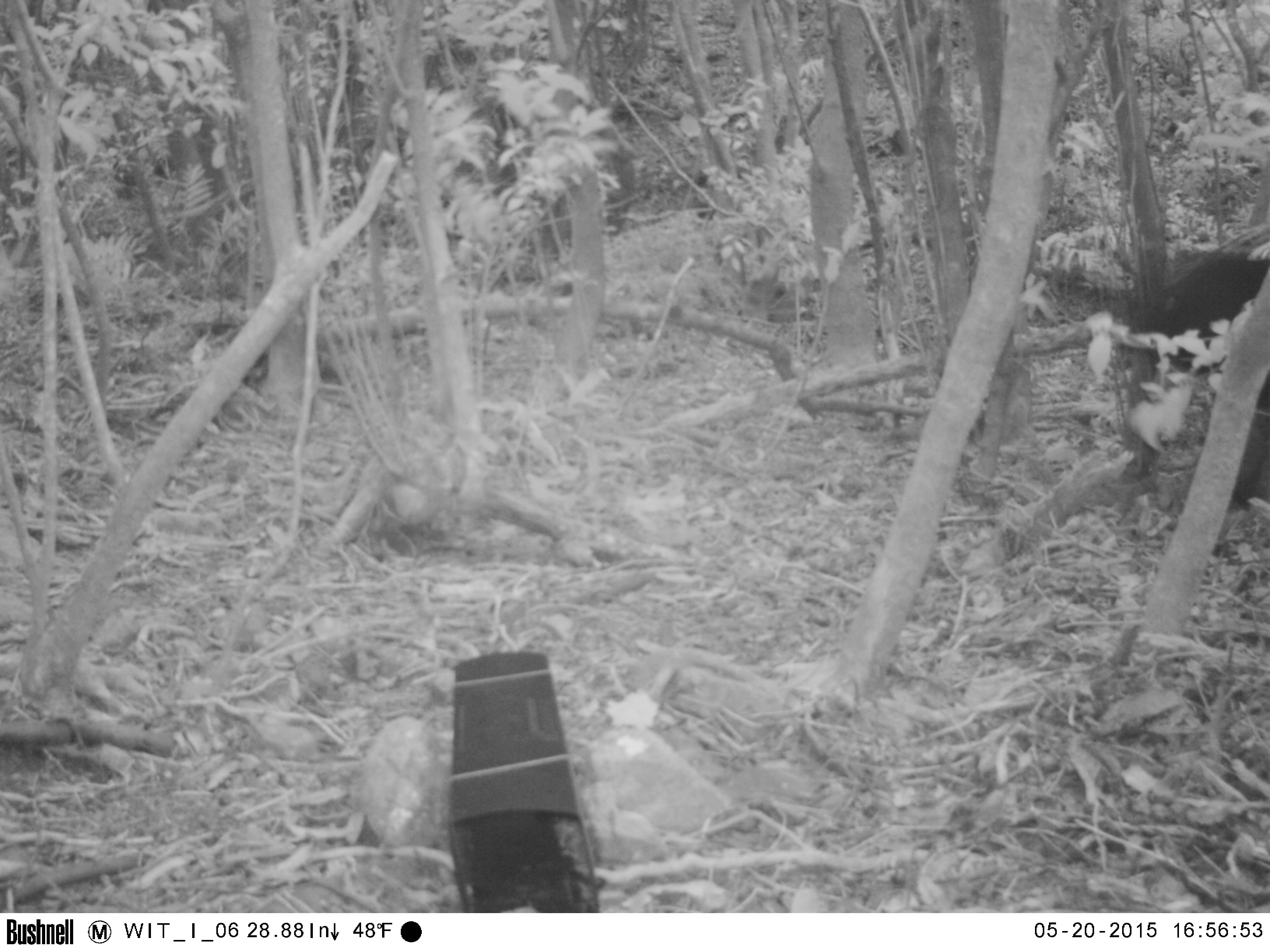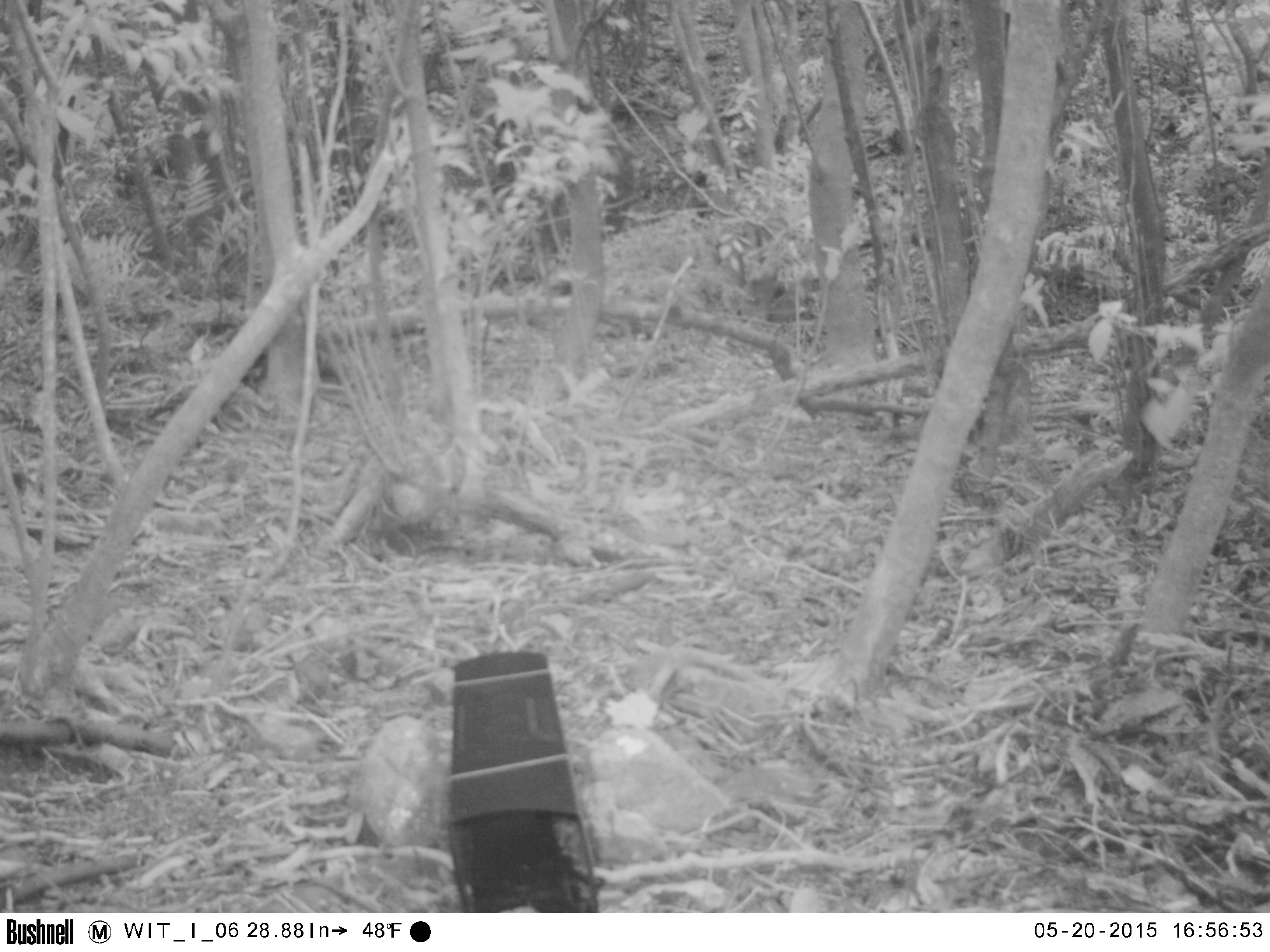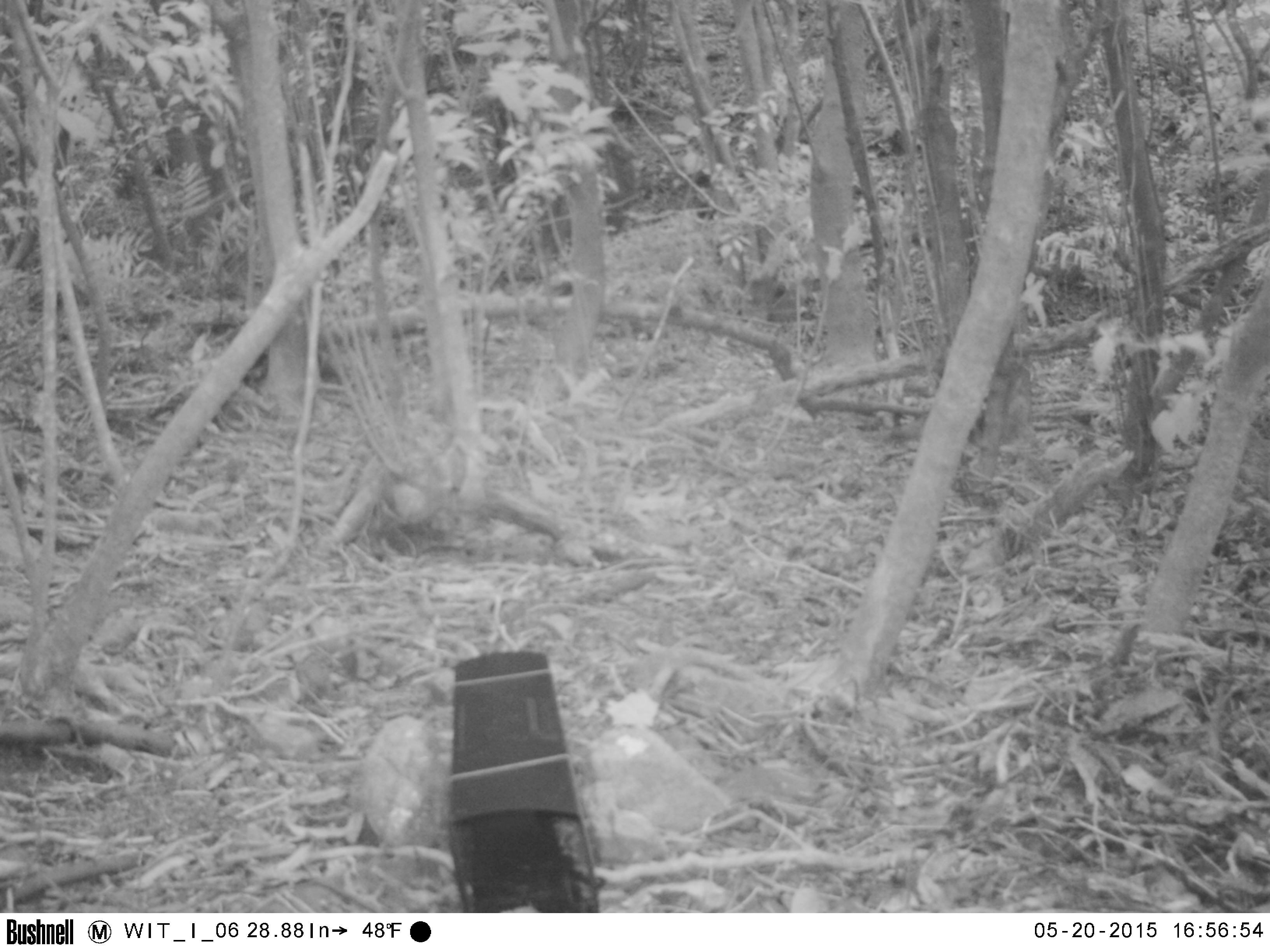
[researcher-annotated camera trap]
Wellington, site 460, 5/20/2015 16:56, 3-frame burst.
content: unidentified animal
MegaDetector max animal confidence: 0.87